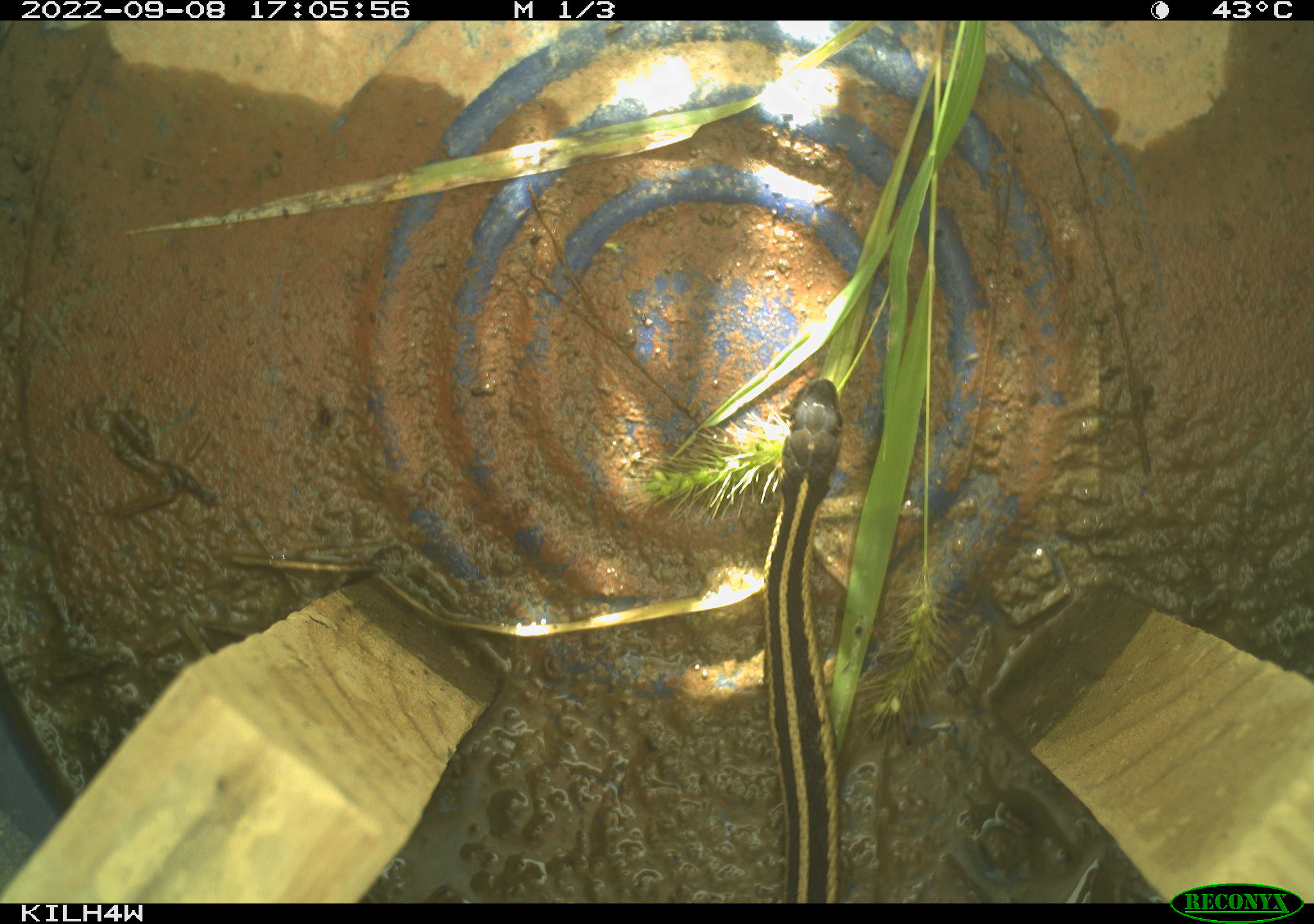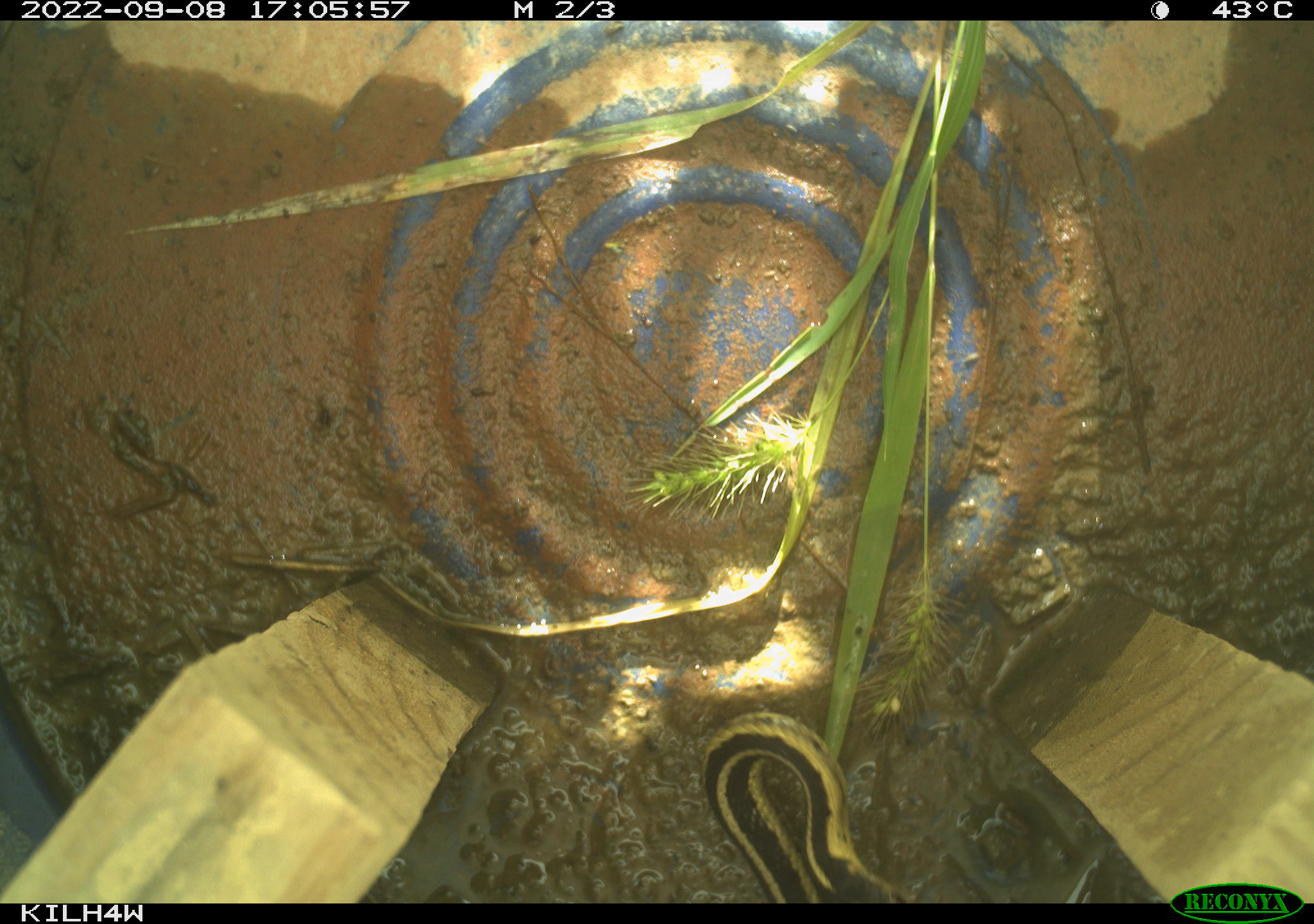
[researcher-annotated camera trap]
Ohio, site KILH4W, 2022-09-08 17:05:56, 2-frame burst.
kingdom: Animalia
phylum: Chordata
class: Reptilia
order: Squamata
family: Colubridae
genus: Thamnophis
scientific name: Thamnophis sirtalis sirtalis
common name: eastern gartersnake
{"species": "eastern gartersnake (Thamnophis sirtalis sirtalis)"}